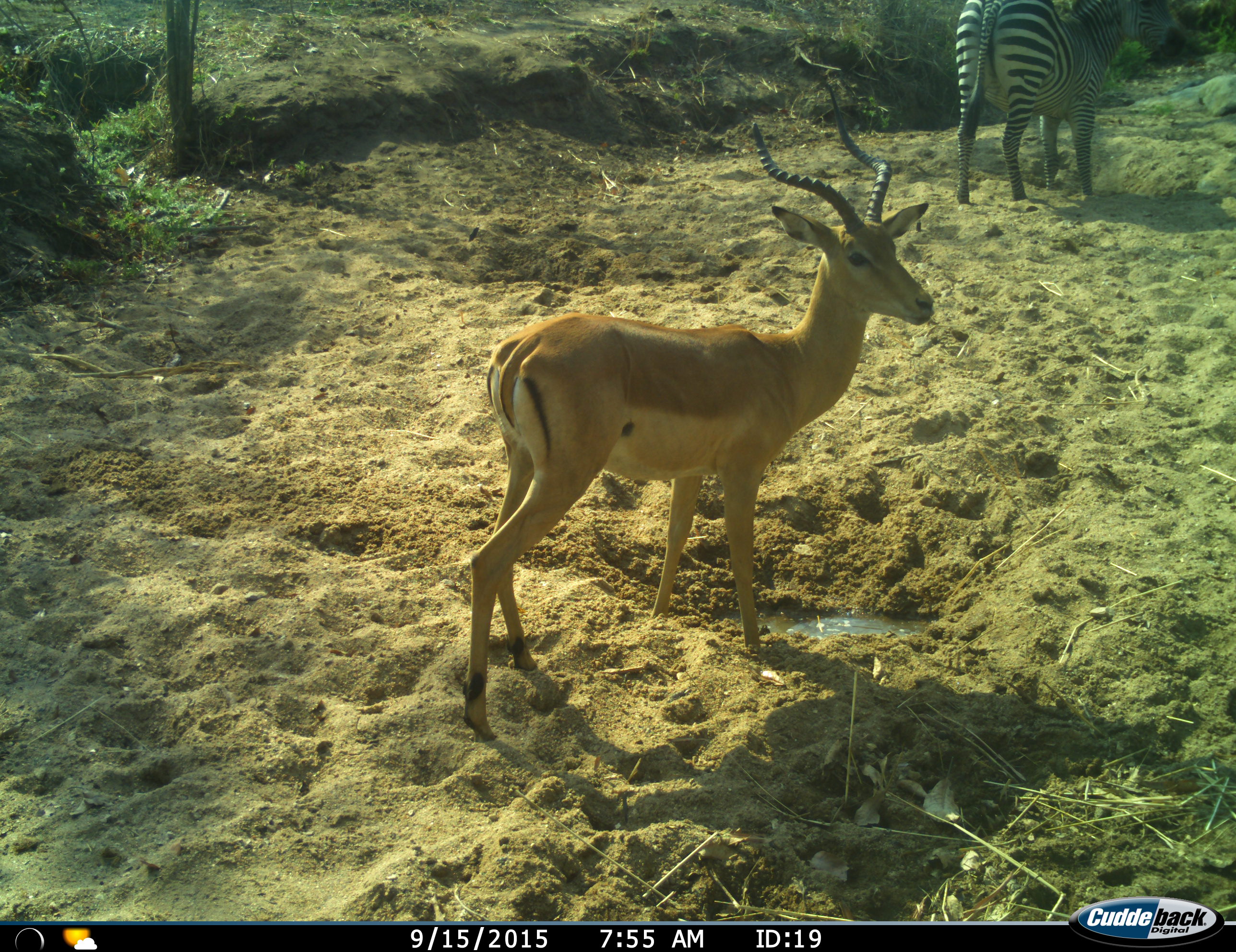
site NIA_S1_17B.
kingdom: Animalia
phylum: Chordata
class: Mammalia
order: Artiodactyla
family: Bovidae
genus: Aepyceros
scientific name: Aepyceros melampus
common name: impala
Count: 1.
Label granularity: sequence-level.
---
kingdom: Animalia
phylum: Chordata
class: Mammalia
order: Perissodactyla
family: Equidae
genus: Equus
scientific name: Equus quagga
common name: plains zebra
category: zebraplains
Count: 1.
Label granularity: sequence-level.